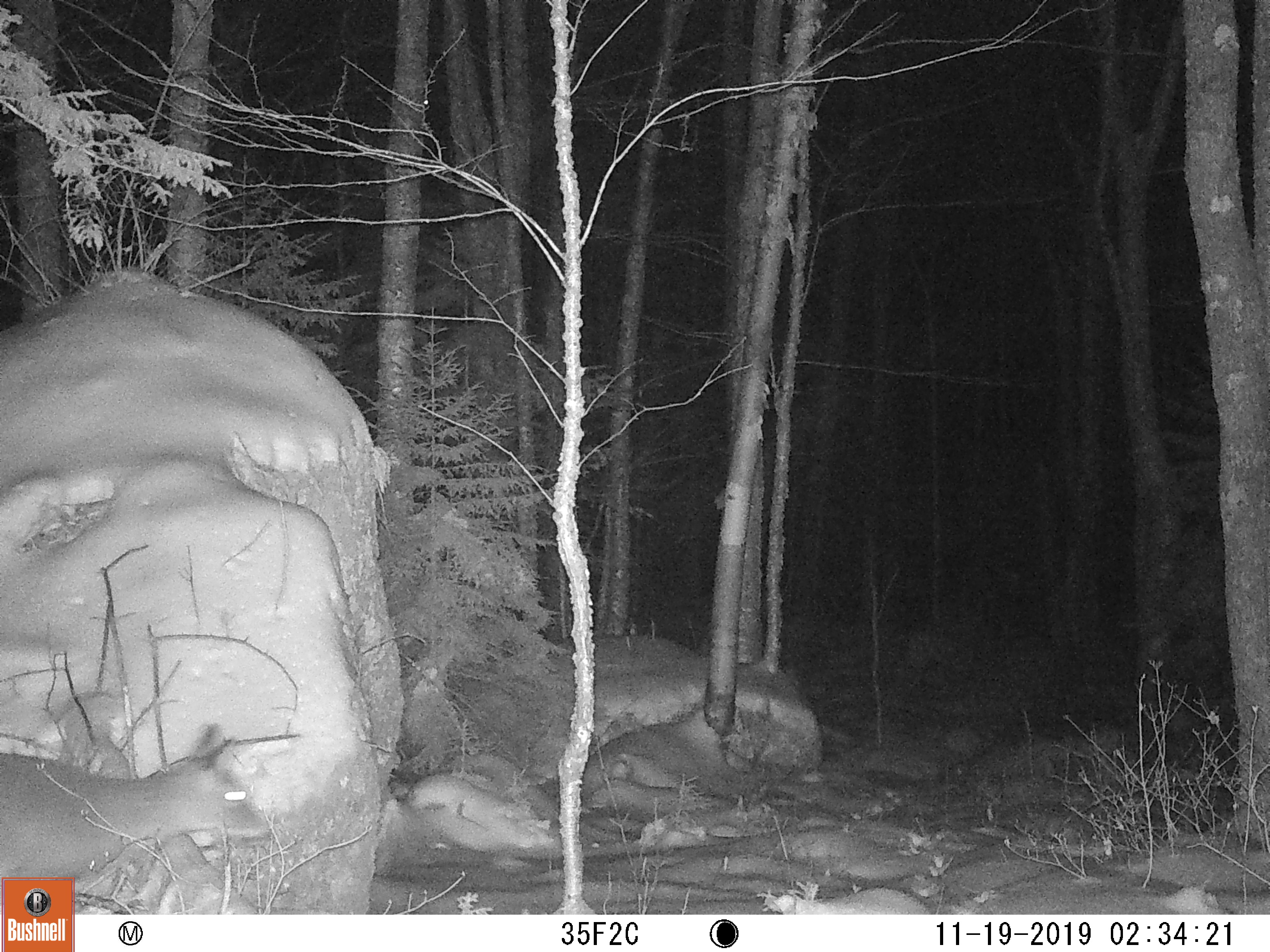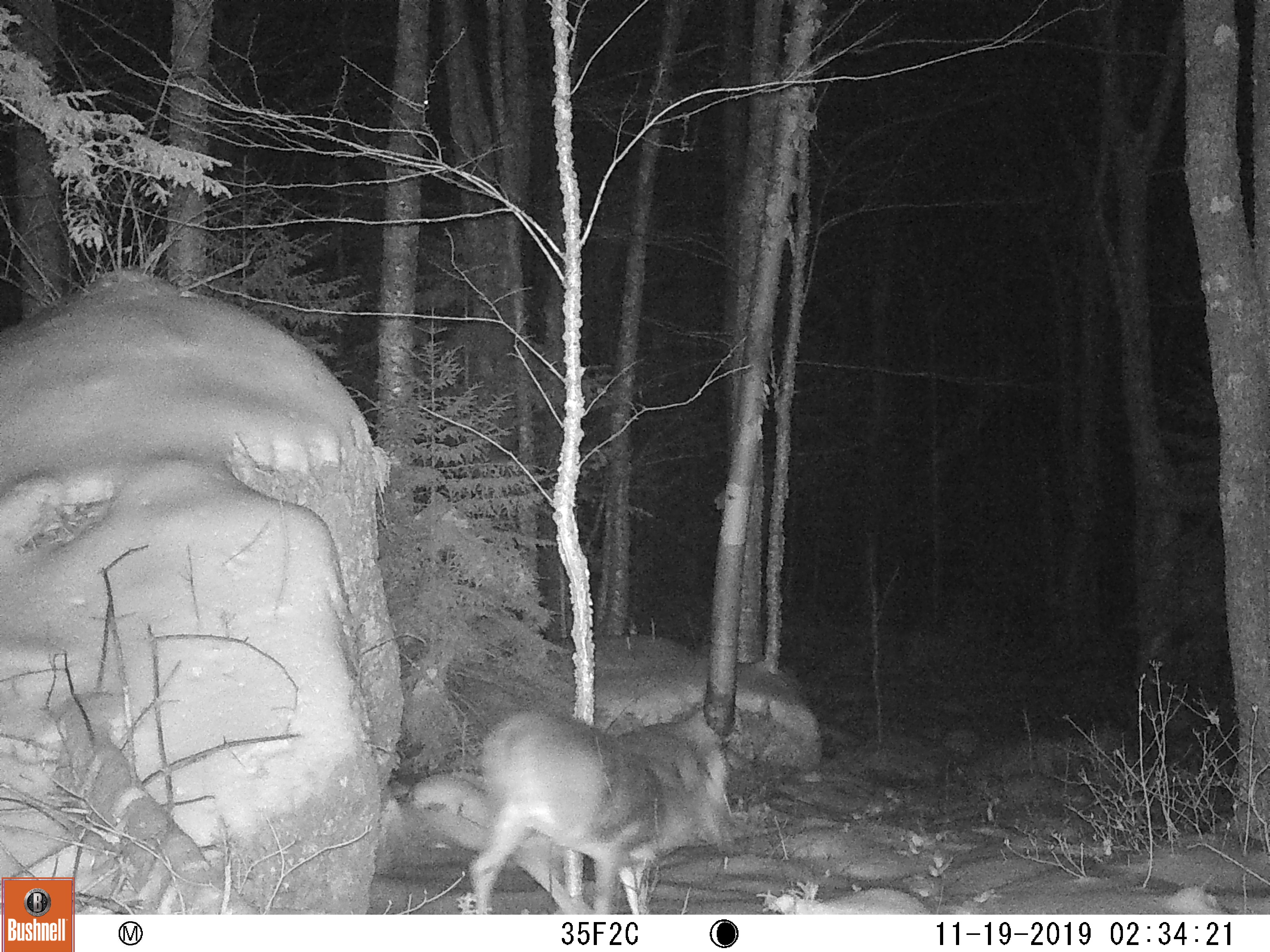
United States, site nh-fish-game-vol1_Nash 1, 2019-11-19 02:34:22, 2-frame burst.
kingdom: Animalia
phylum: Chordata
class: Mammalia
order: Artiodactyla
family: Cervidae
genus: Odocoileus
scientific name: Odocoileus virginianus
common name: white-tailed deer